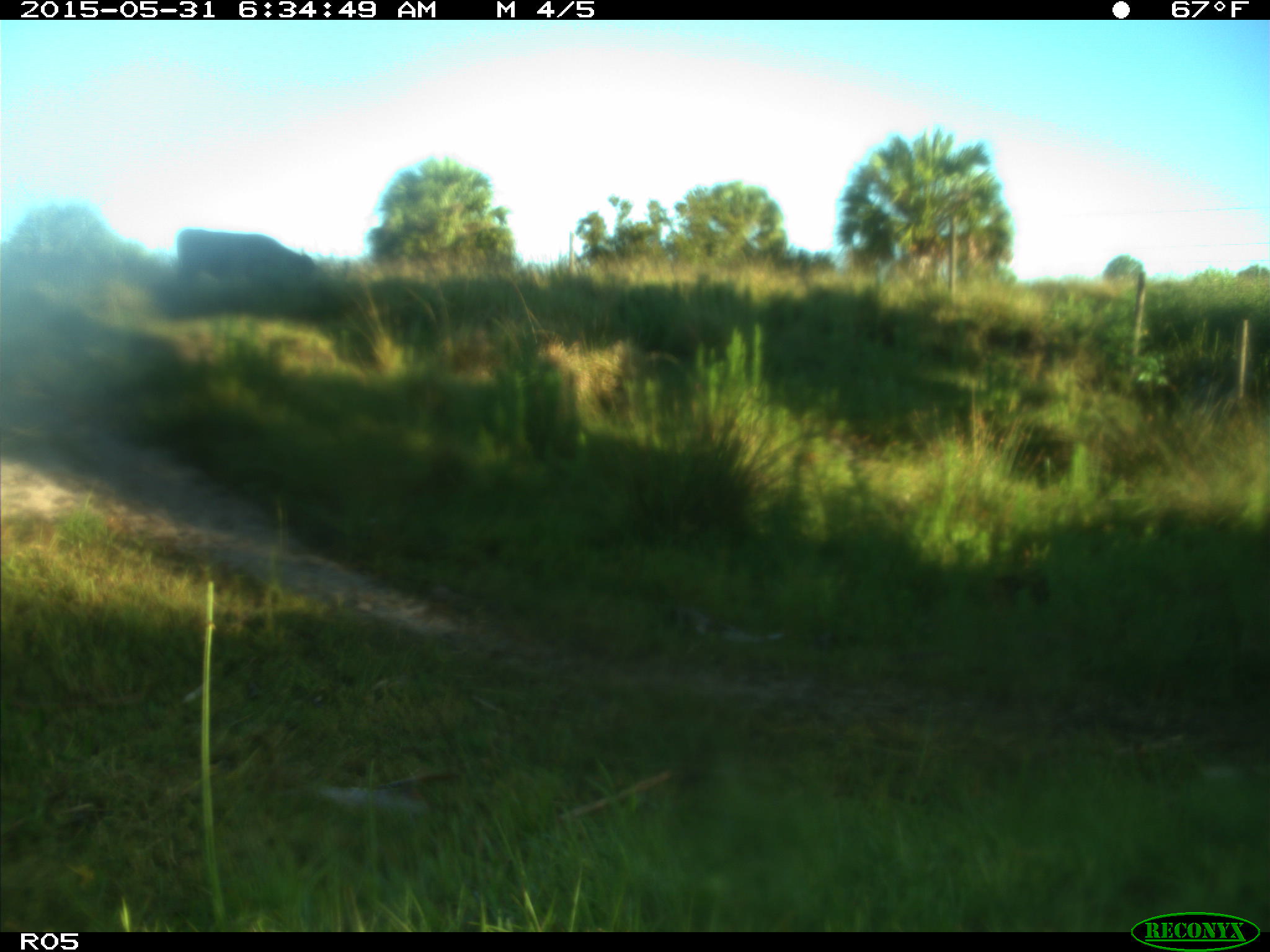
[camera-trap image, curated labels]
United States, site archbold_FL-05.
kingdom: Animalia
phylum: Chordata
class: Mammalia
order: Artiodactyla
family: Bovidae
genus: Bos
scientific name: Bos taurus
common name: domestic cow